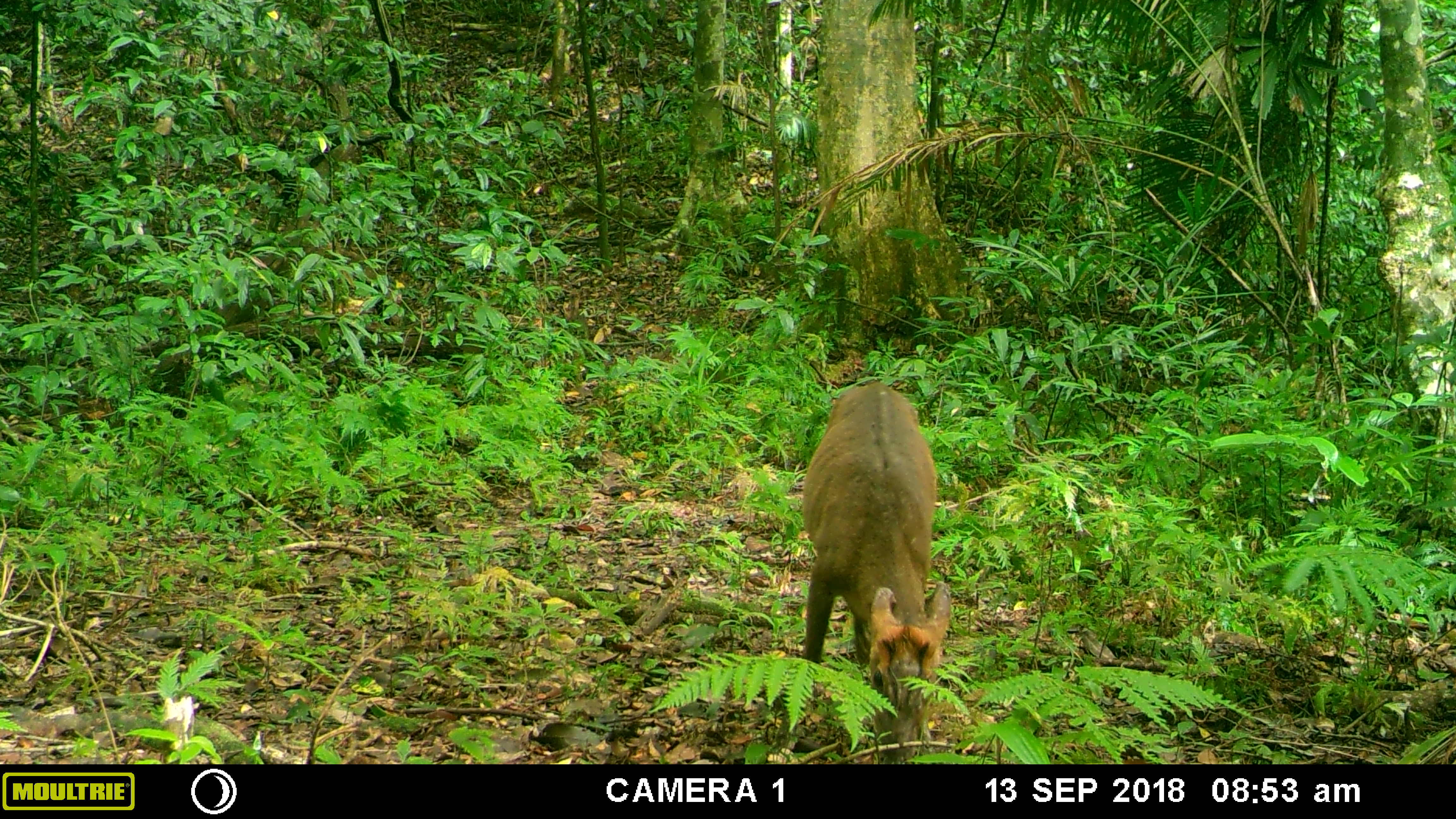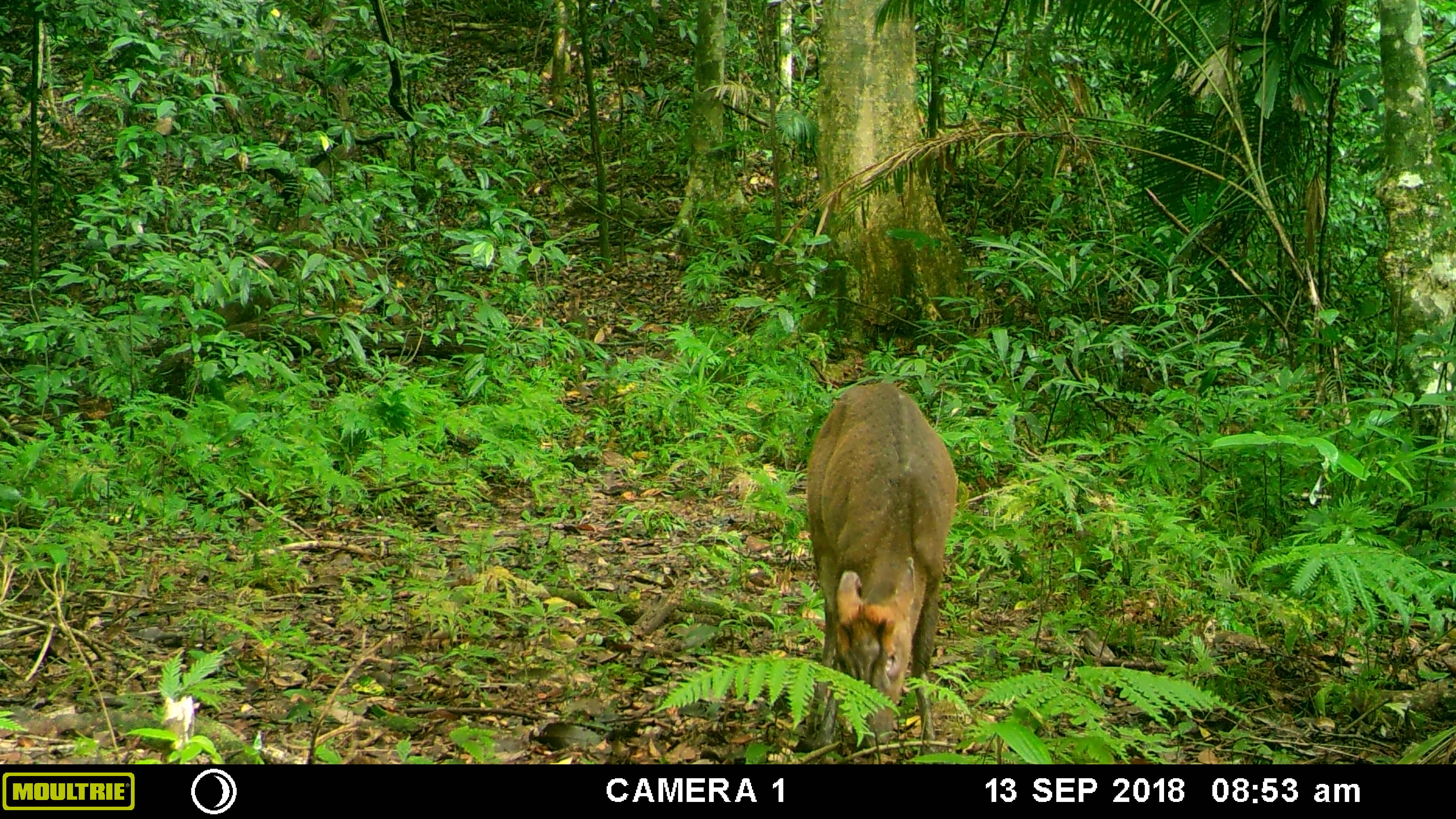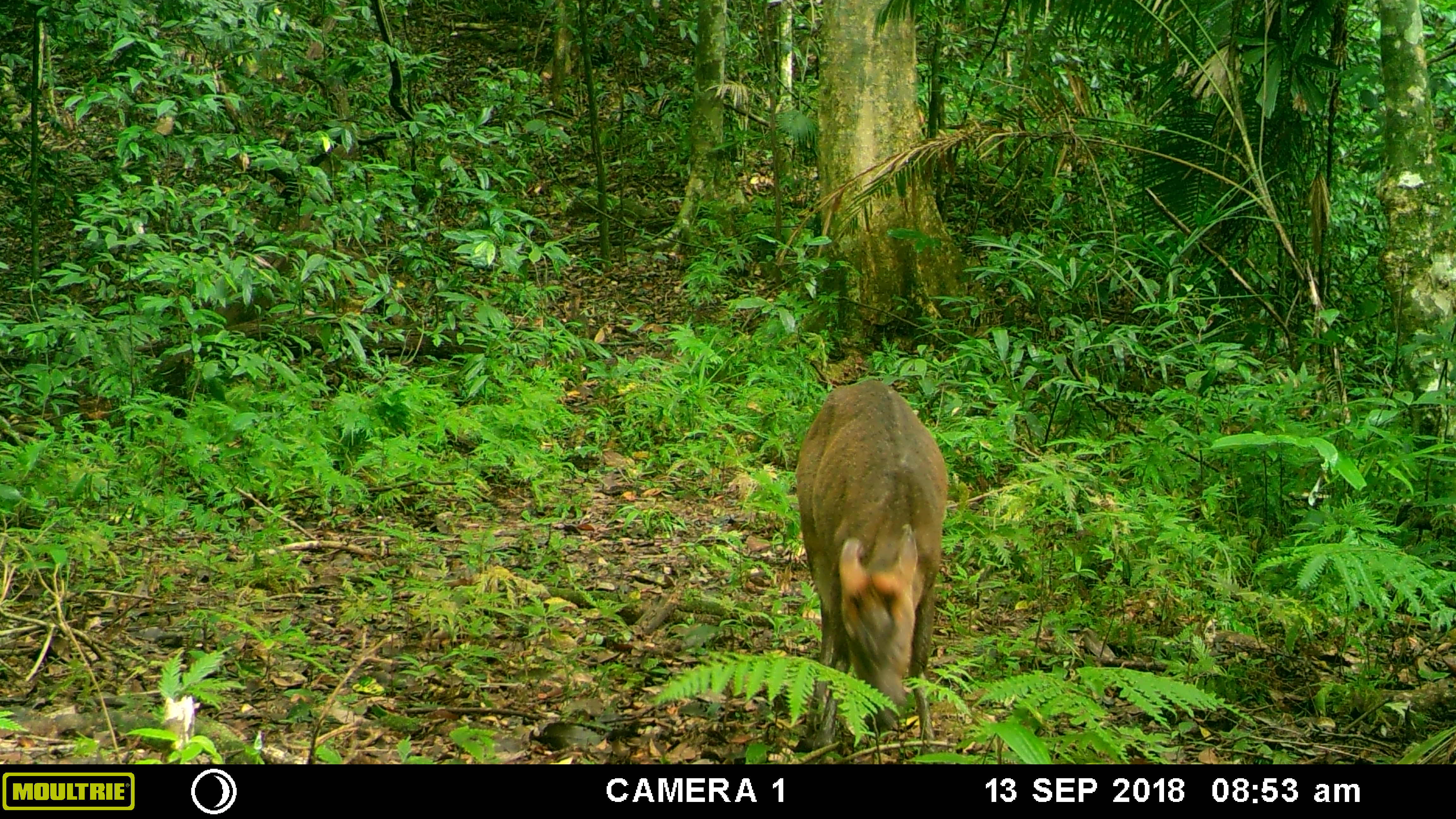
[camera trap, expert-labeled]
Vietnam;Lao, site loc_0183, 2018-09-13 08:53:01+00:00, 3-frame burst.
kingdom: Animalia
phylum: Chordata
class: Mammalia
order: Artiodactyla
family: Cervidae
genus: Muntiacus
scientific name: Muntiacus rooseveltorum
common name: roosevelt's muntjac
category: roosevelts muntjac group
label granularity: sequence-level